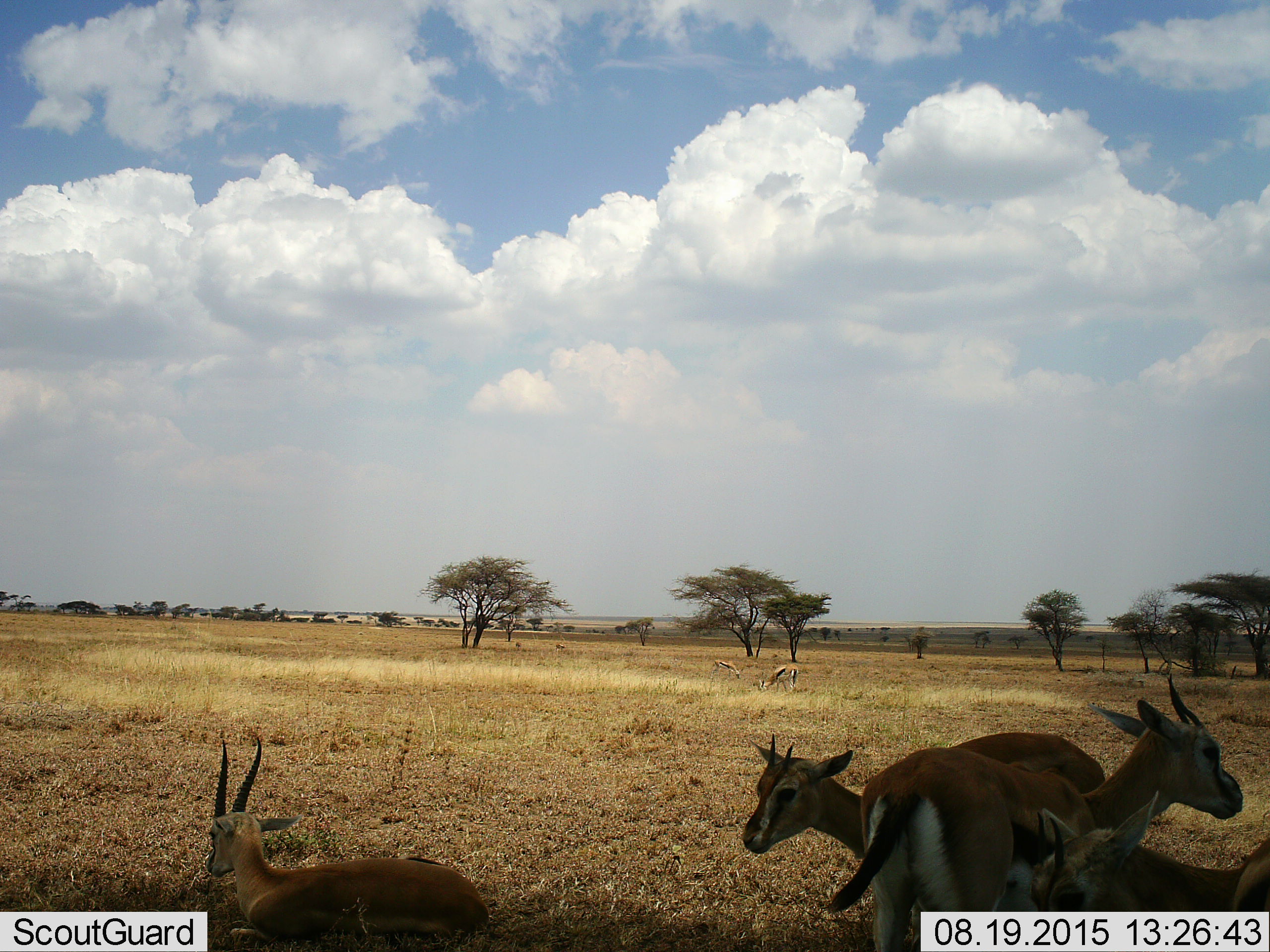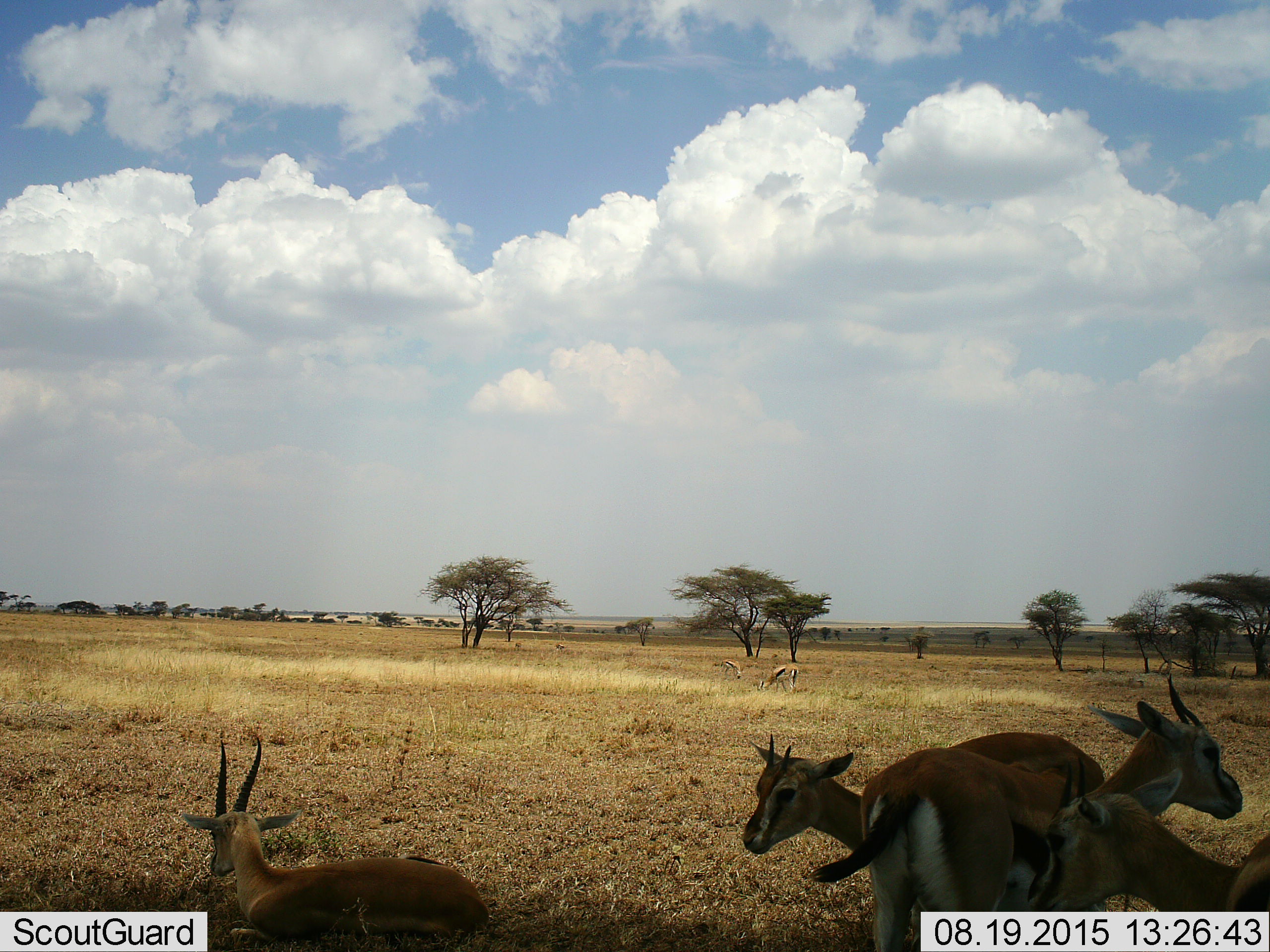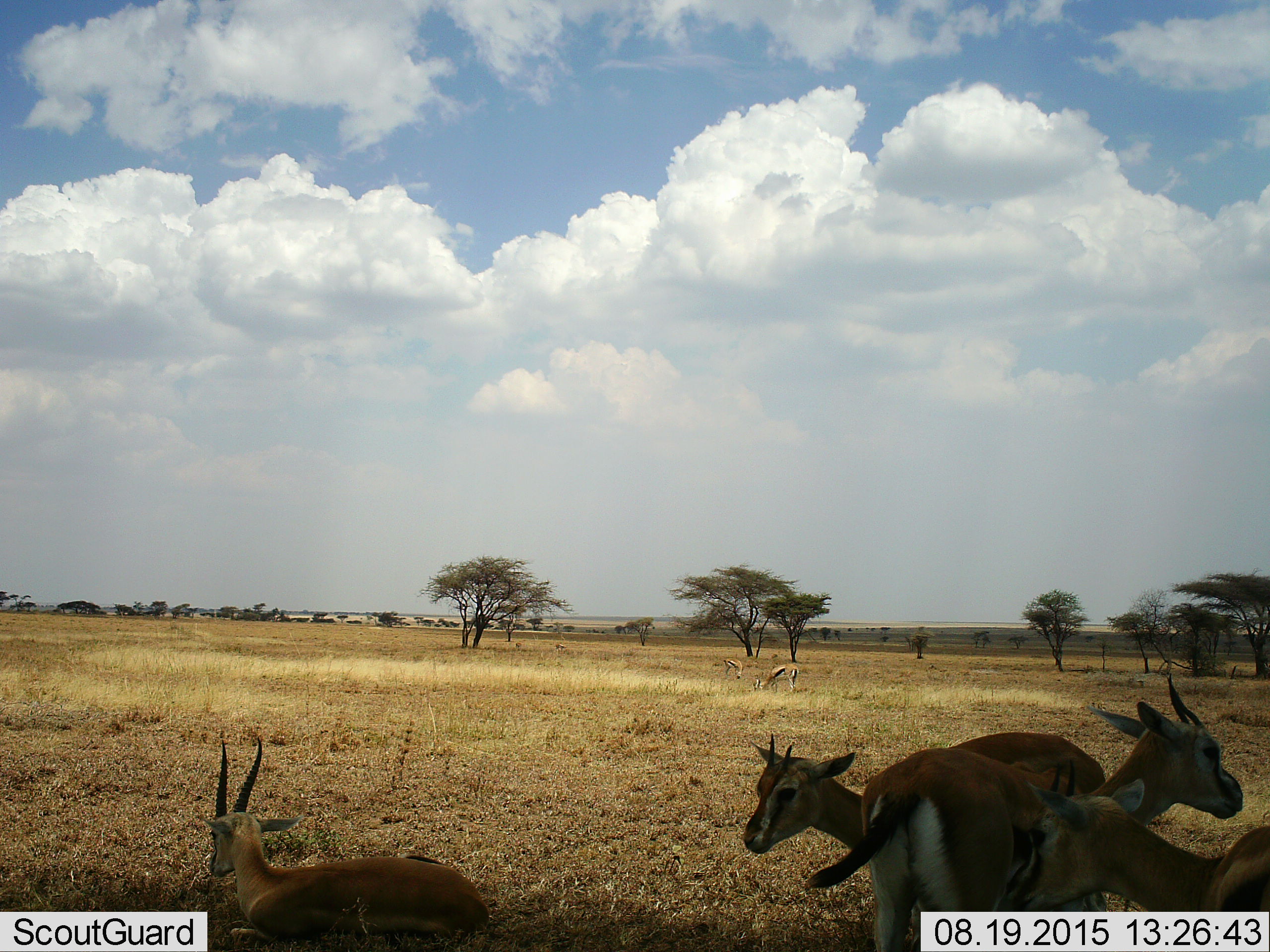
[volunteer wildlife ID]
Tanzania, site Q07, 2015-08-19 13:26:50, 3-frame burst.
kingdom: Animalia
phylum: Chordata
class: Mammalia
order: Artiodactyla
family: Bovidae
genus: Eudorcas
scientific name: Eudorcas thomsonii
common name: thomson's gazelle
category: gazellethomsons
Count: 8.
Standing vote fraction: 62%.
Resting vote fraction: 88%.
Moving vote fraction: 38%.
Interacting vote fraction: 12%.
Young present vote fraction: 25%.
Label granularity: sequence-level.